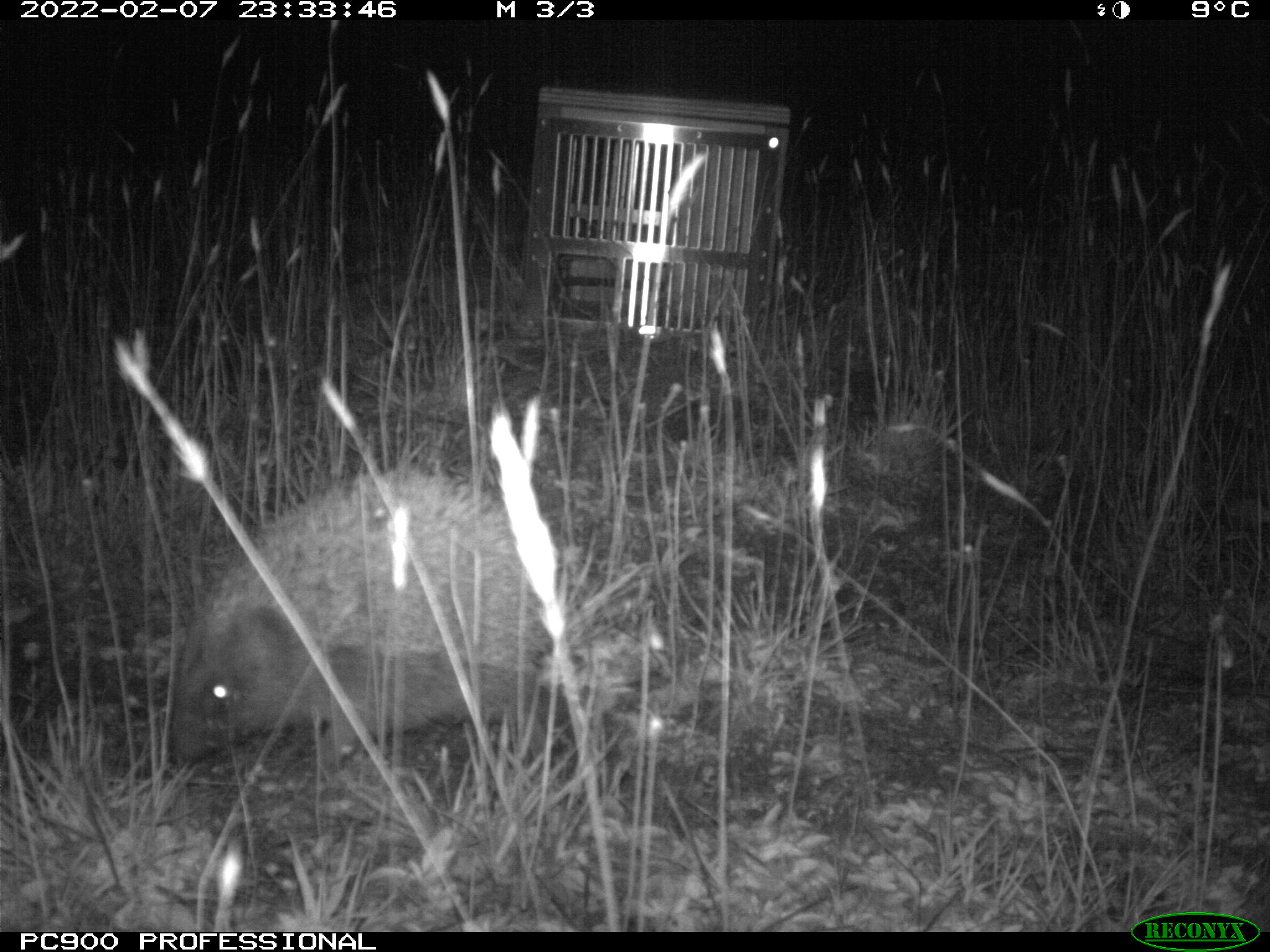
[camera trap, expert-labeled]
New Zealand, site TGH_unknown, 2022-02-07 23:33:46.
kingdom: Animalia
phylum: Chordata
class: Mammalia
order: Eulipotyphla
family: Erinaceidae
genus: Erinaceus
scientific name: Erinaceus europaeus europaeus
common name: european hedgehog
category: hedgehog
Hedgehog (european hedgehog) (Erinaceus europaeus europaeus).